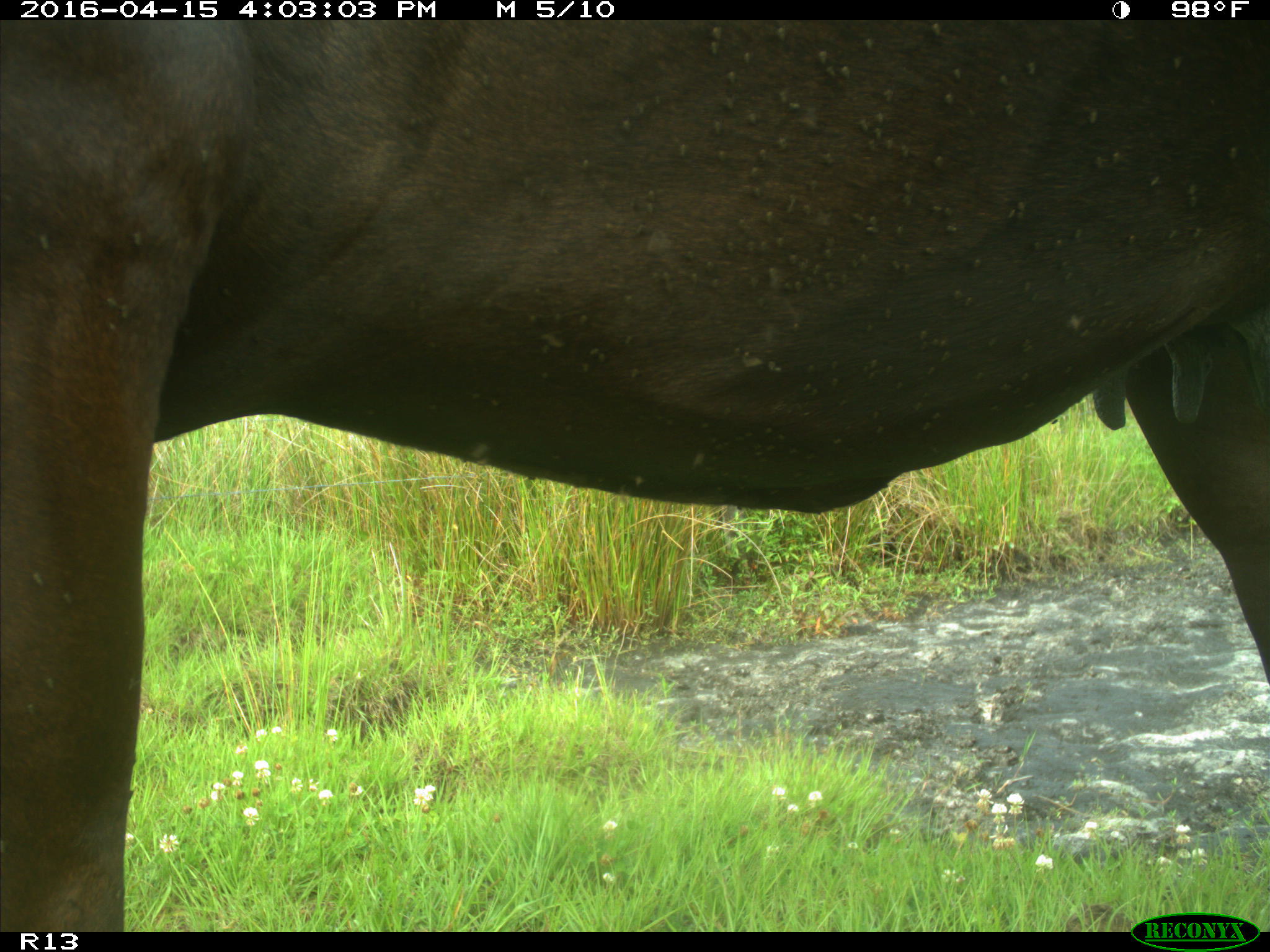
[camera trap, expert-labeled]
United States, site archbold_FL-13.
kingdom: Animalia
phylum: Chordata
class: Mammalia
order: Artiodactyla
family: Bovidae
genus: Bos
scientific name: Bos taurus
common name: domestic cow